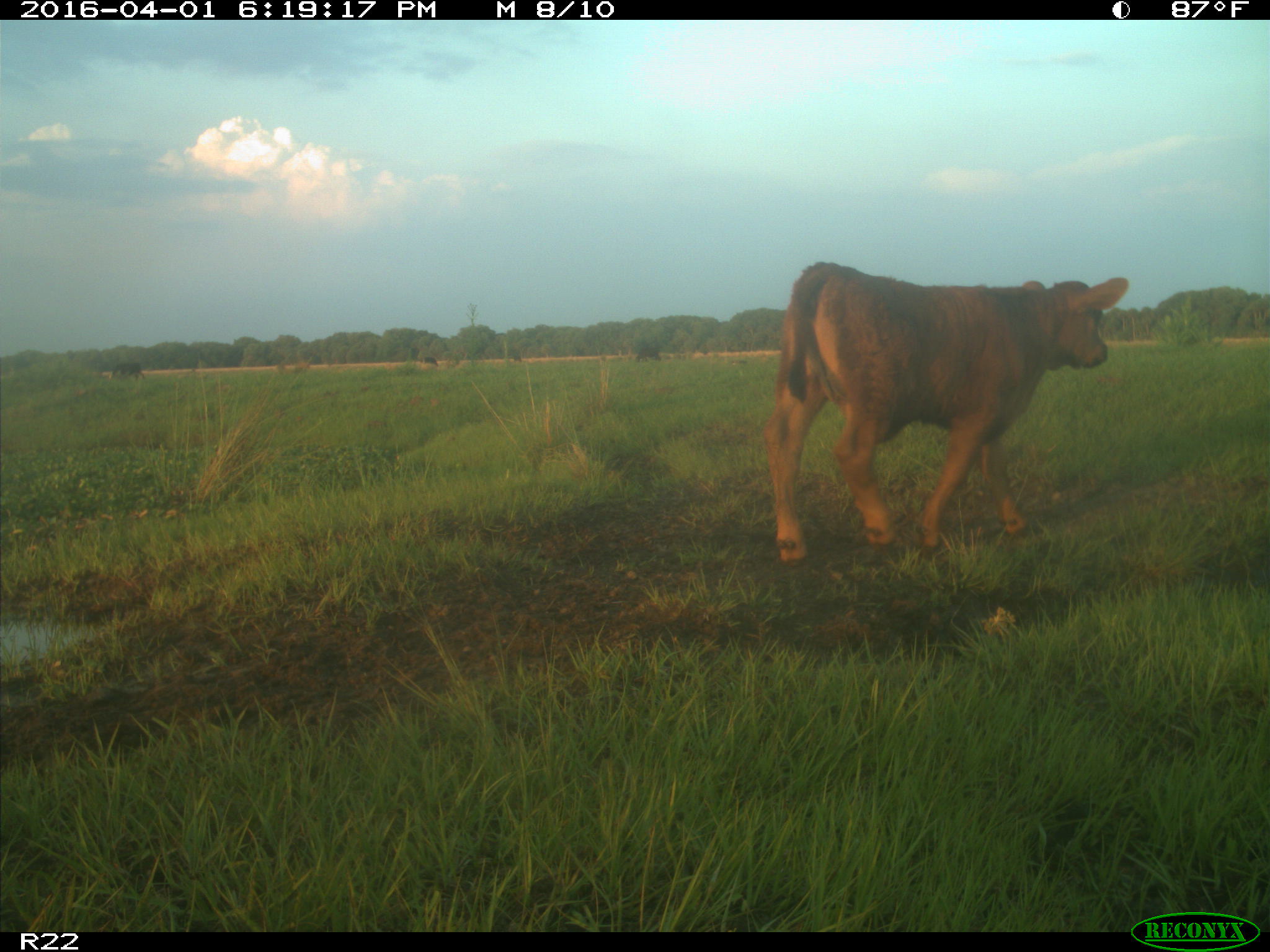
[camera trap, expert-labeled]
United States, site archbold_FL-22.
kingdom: Animalia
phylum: Chordata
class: Mammalia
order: Artiodactyla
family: Bovidae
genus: Bos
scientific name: Bos taurus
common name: domestic cow